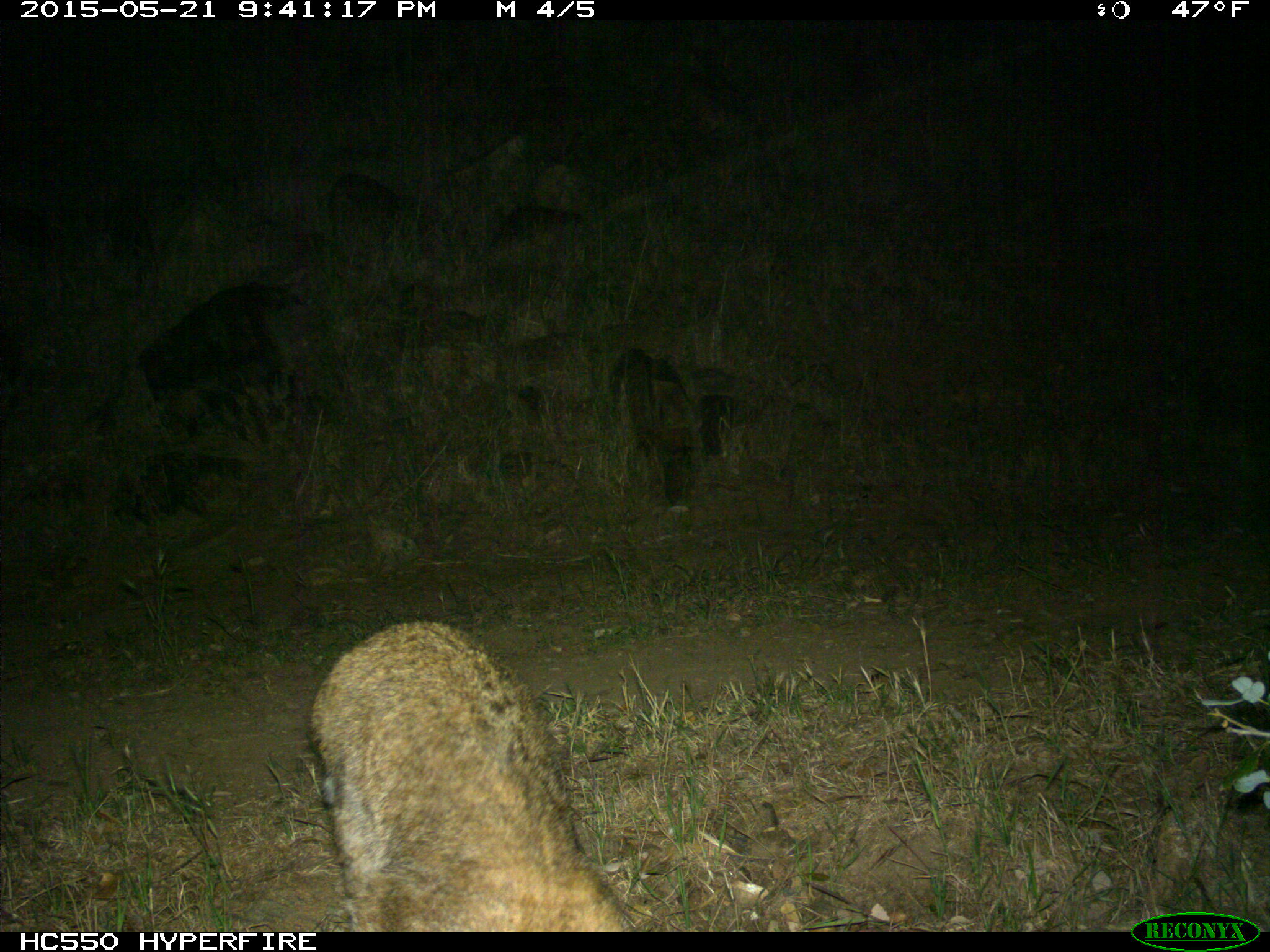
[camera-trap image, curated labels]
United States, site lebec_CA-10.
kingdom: Animalia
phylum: Chordata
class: Mammalia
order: Carnivora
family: Felidae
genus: Lynx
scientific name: Lynx rufus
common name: bobcat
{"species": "Lynx rufus (bobcat)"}